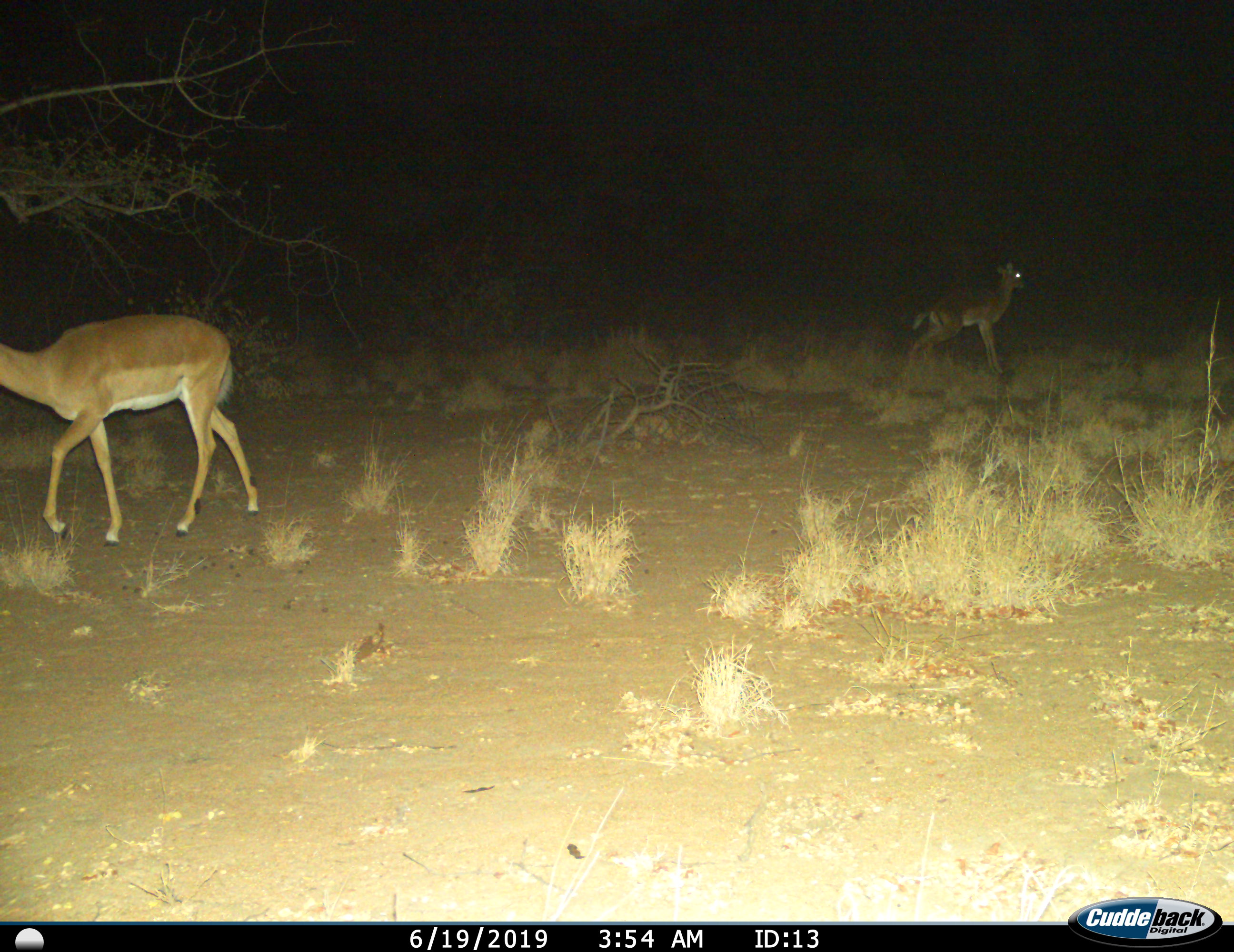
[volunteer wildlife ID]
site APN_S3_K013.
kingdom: Animalia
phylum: Chordata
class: Mammalia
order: Artiodactyla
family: Bovidae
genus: Aepyceros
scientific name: Aepyceros melampus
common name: impala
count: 2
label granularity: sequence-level